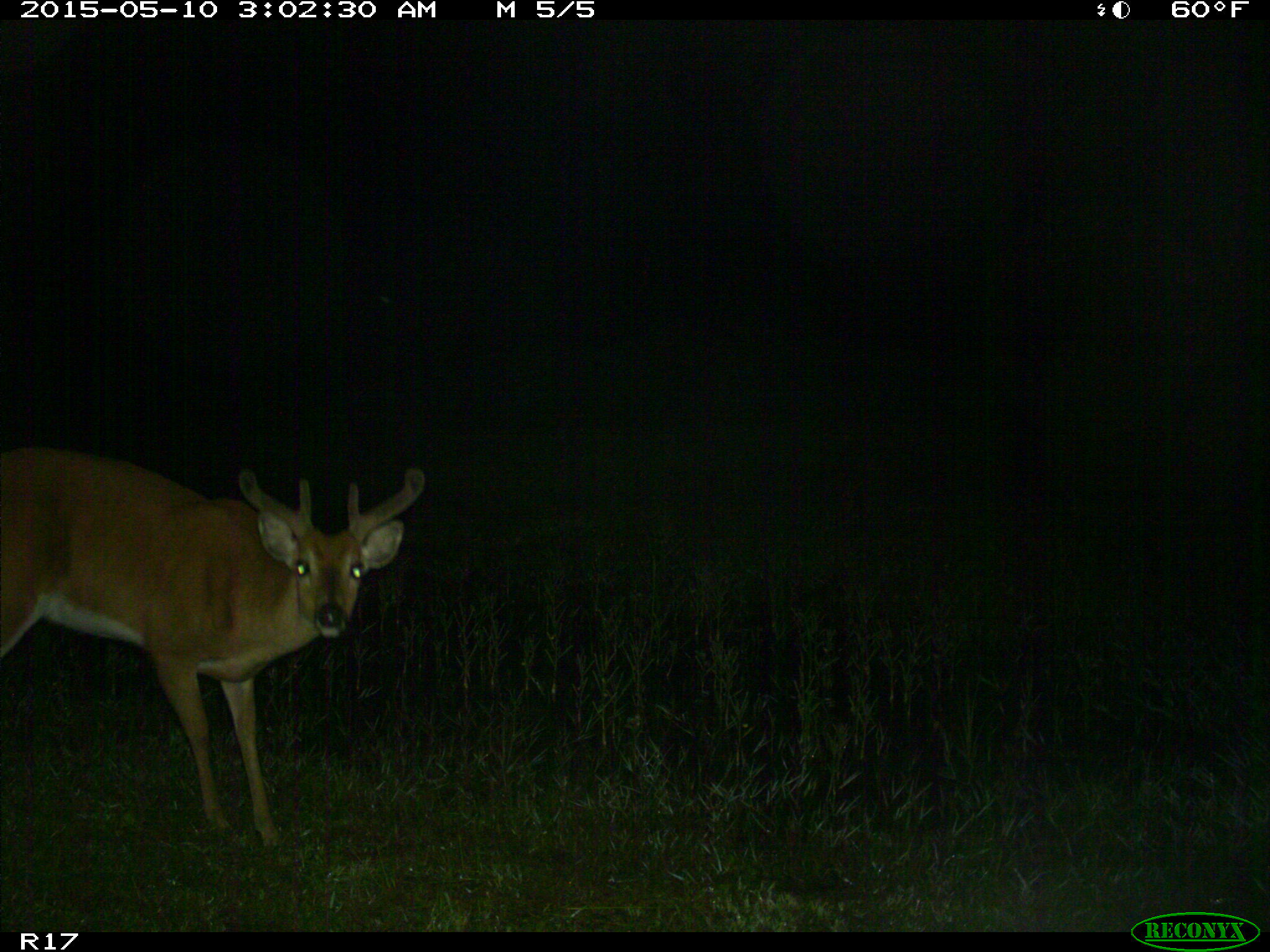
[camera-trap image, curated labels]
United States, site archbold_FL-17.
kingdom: Animalia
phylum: Chordata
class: Mammalia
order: Artiodactyla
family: Cervidae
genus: Odocoileus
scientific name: Odocoileus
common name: deer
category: unidentified deer